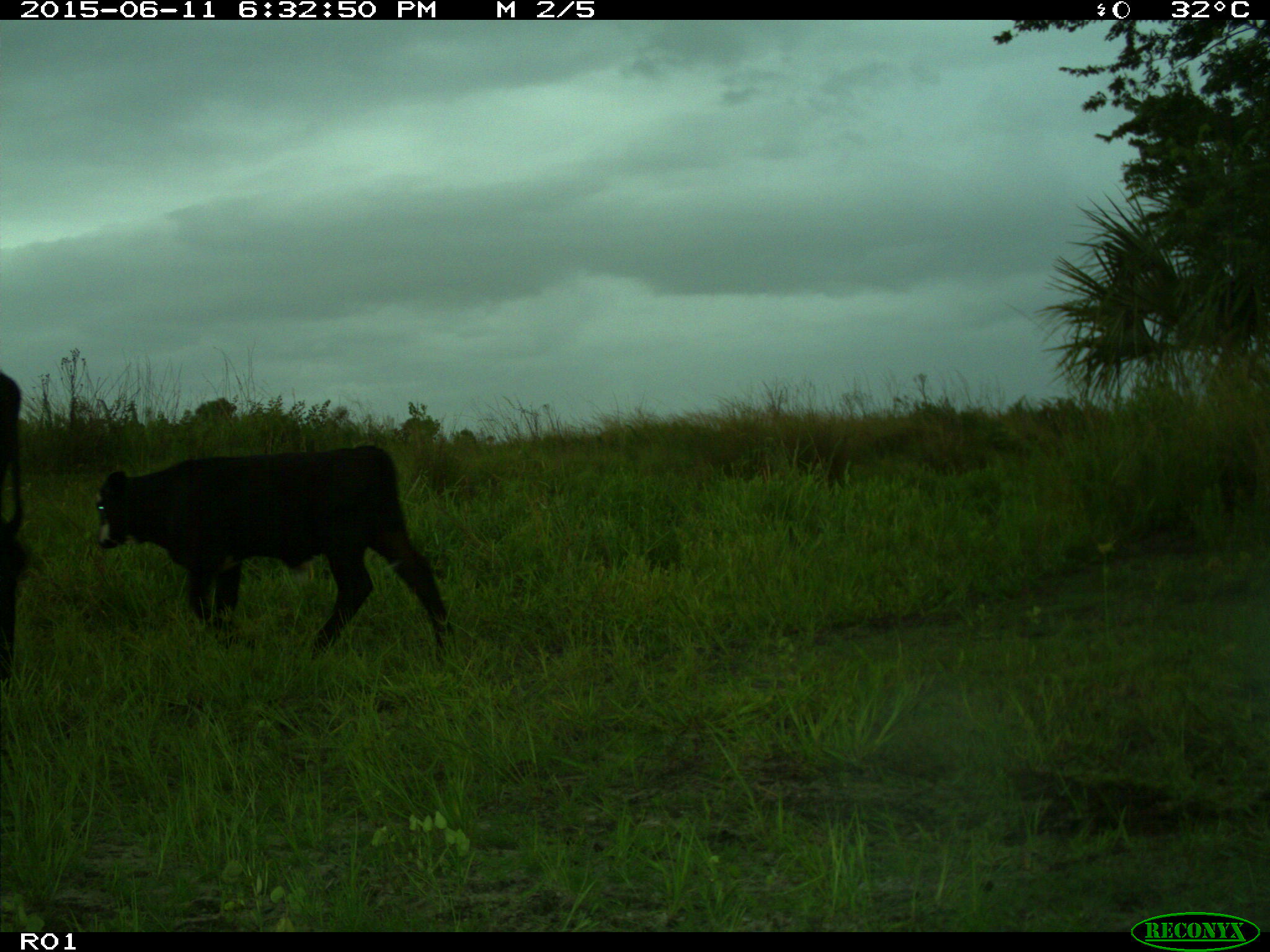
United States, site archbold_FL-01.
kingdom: Animalia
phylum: Chordata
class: Mammalia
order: Artiodactyla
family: Bovidae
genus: Bos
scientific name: Bos taurus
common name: domestic cow